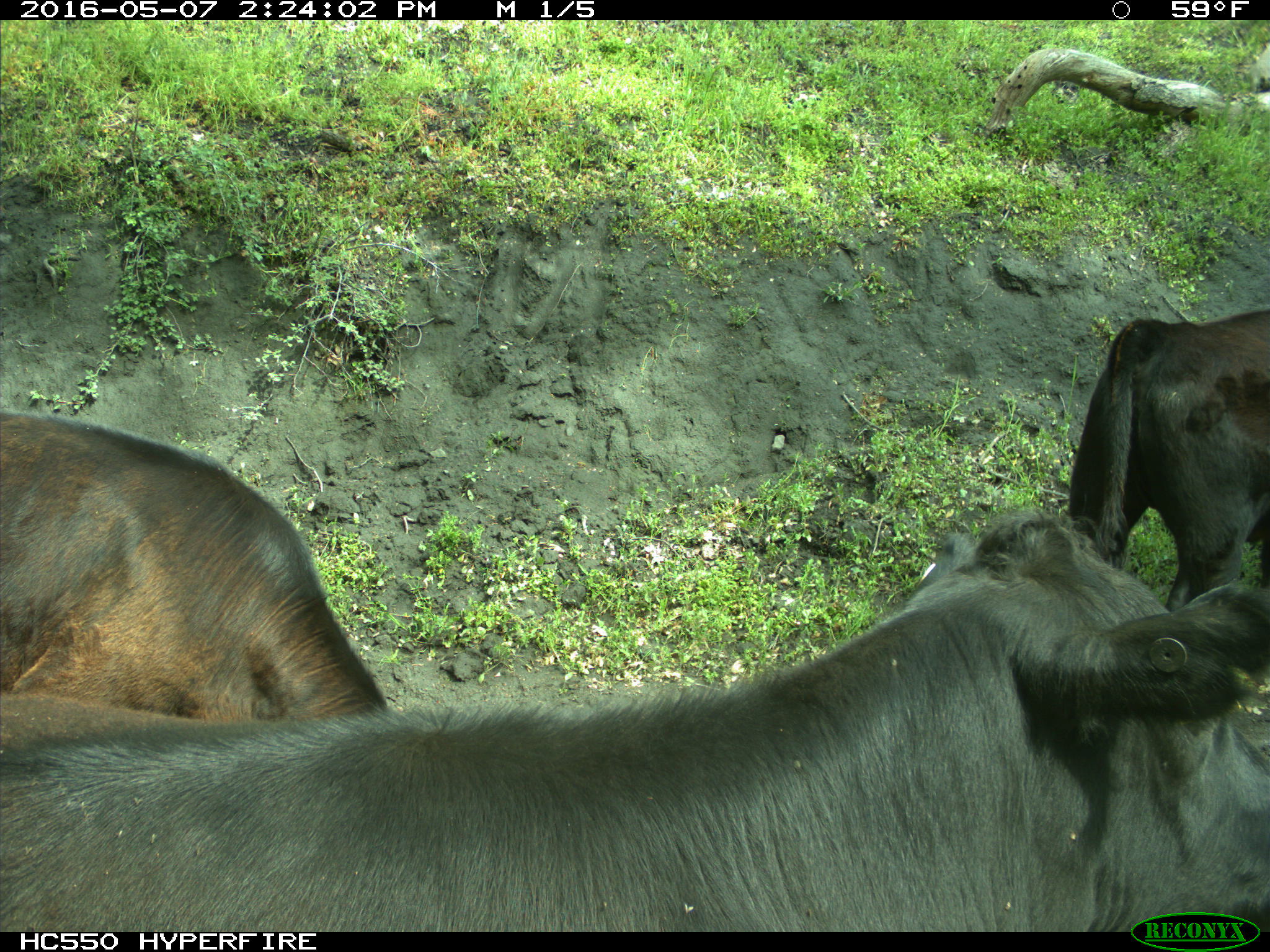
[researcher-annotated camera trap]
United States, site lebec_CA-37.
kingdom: Animalia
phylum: Chordata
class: Mammalia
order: Artiodactyla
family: Bovidae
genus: Bos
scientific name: Bos taurus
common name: domestic cow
Bos taurus (domestic cow).